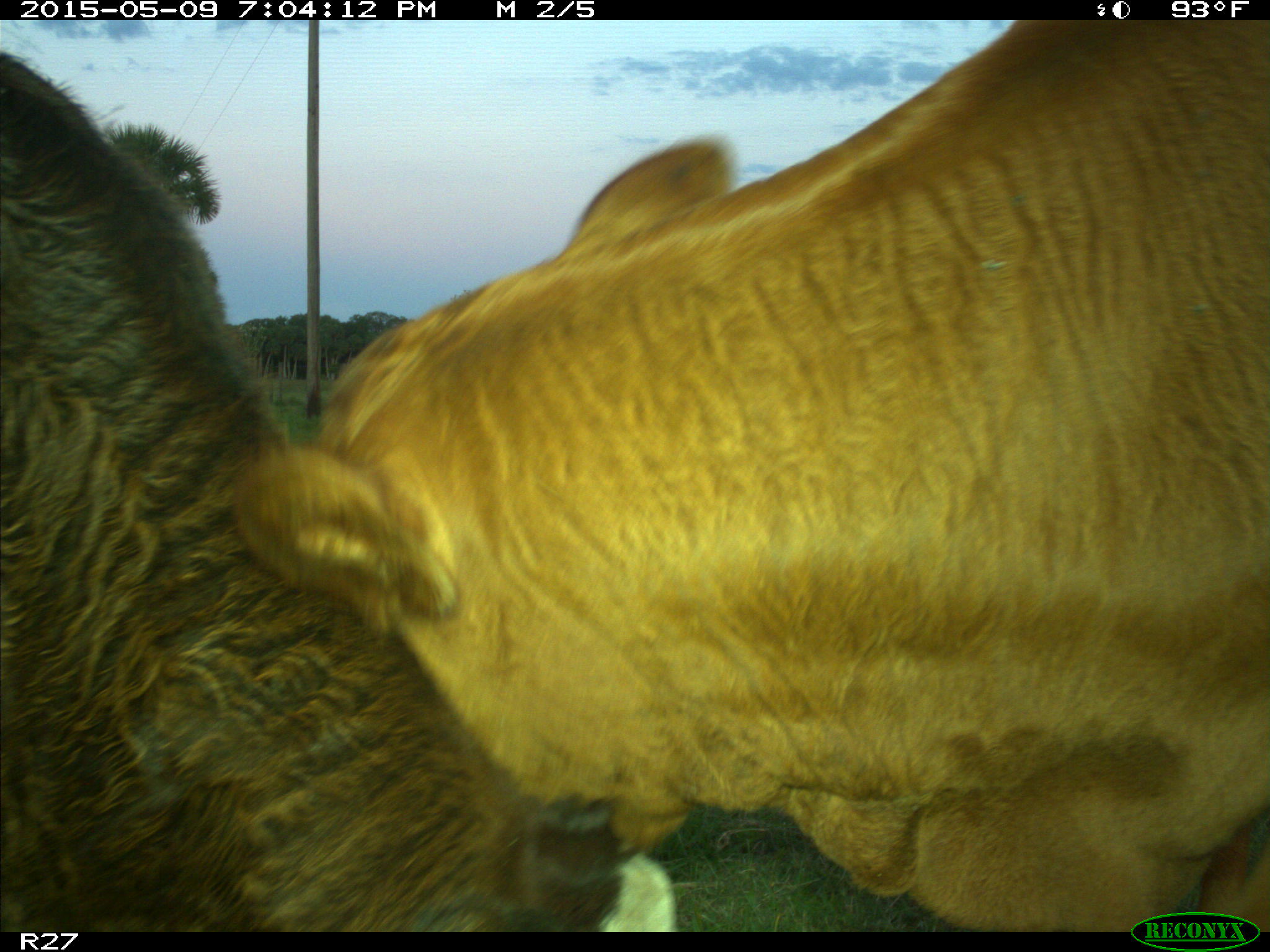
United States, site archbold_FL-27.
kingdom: Animalia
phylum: Chordata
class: Mammalia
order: Artiodactyla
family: Bovidae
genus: Bos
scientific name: Bos taurus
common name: domestic cow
Bos taurus (domestic cow).